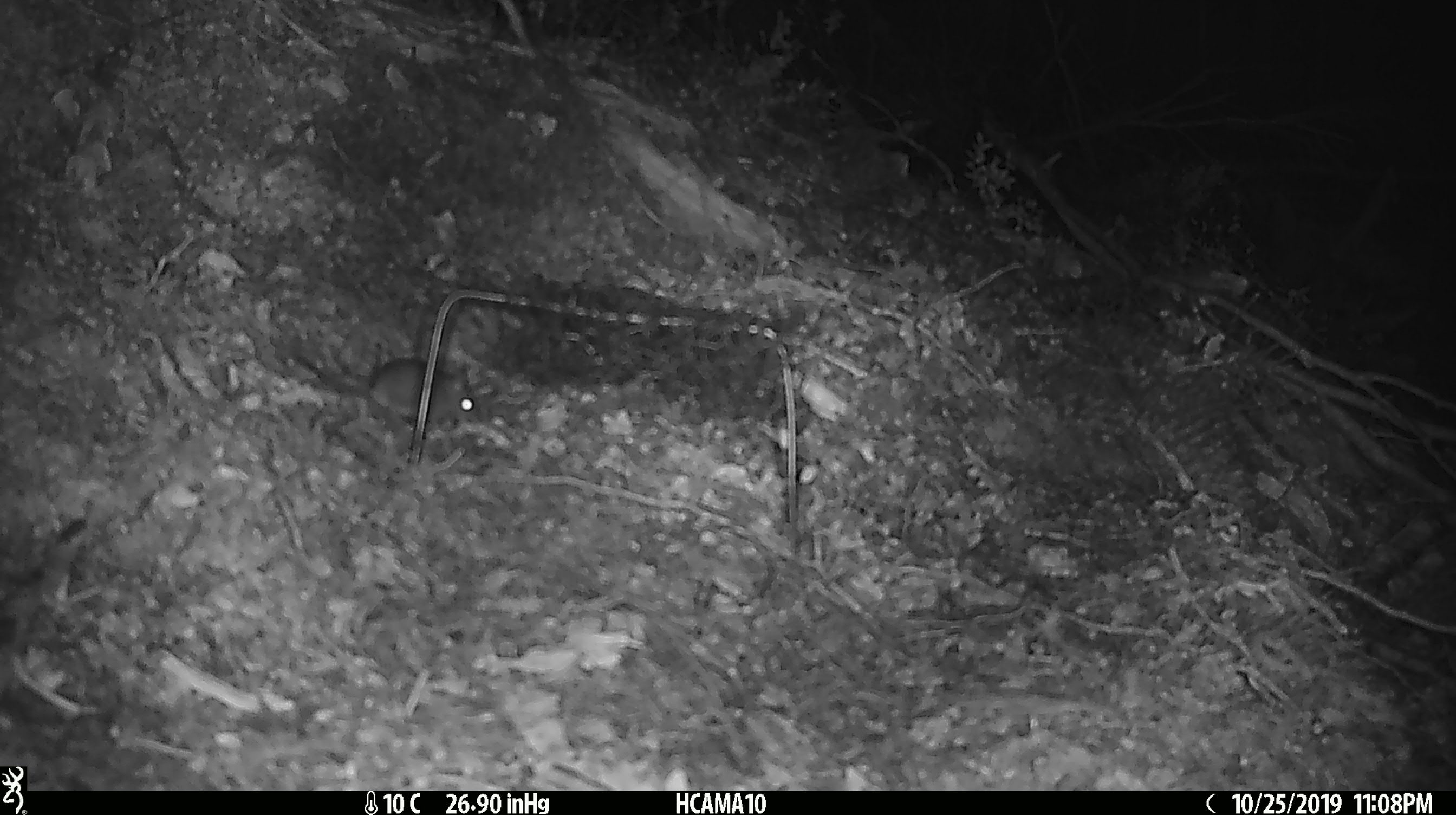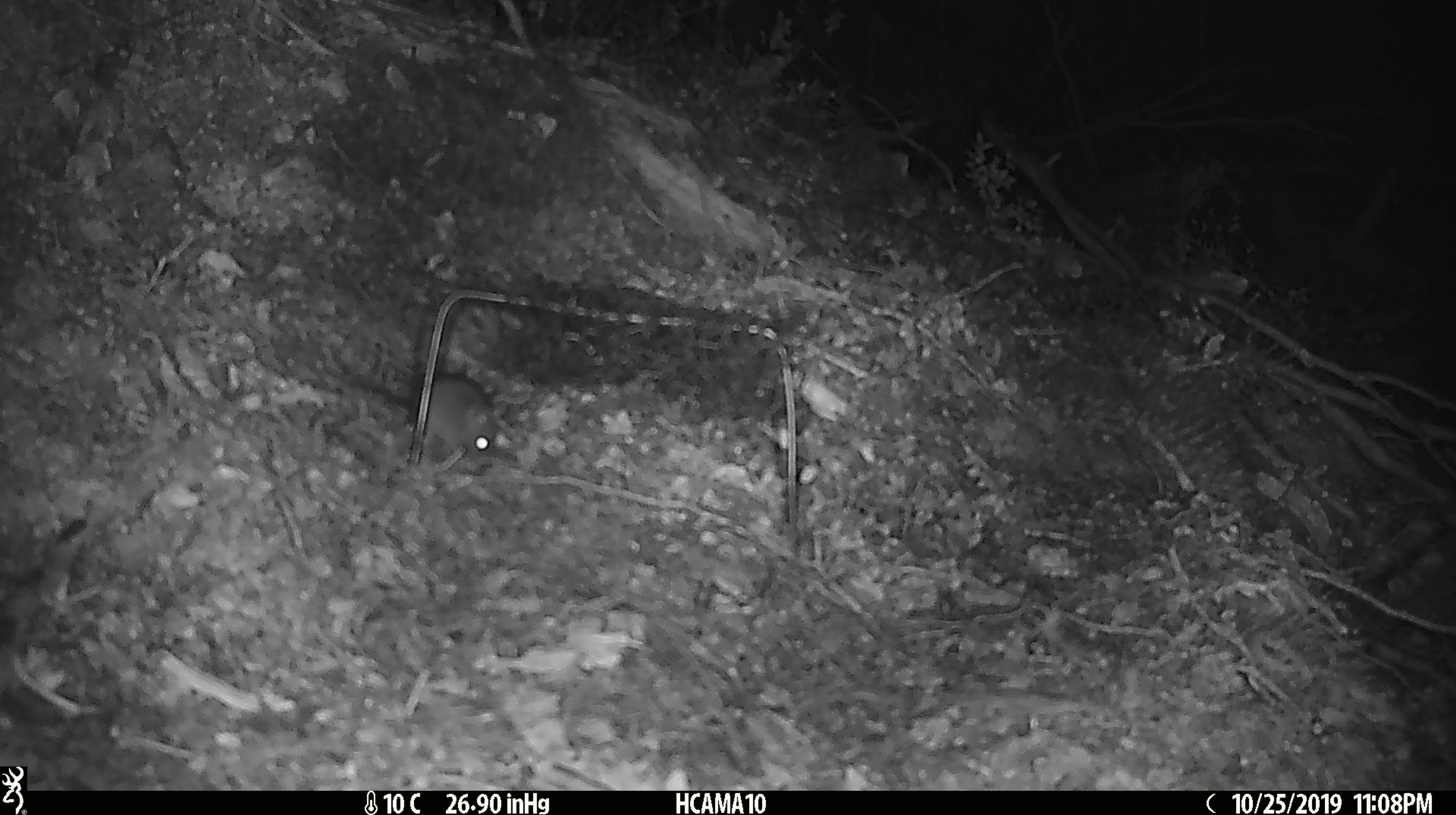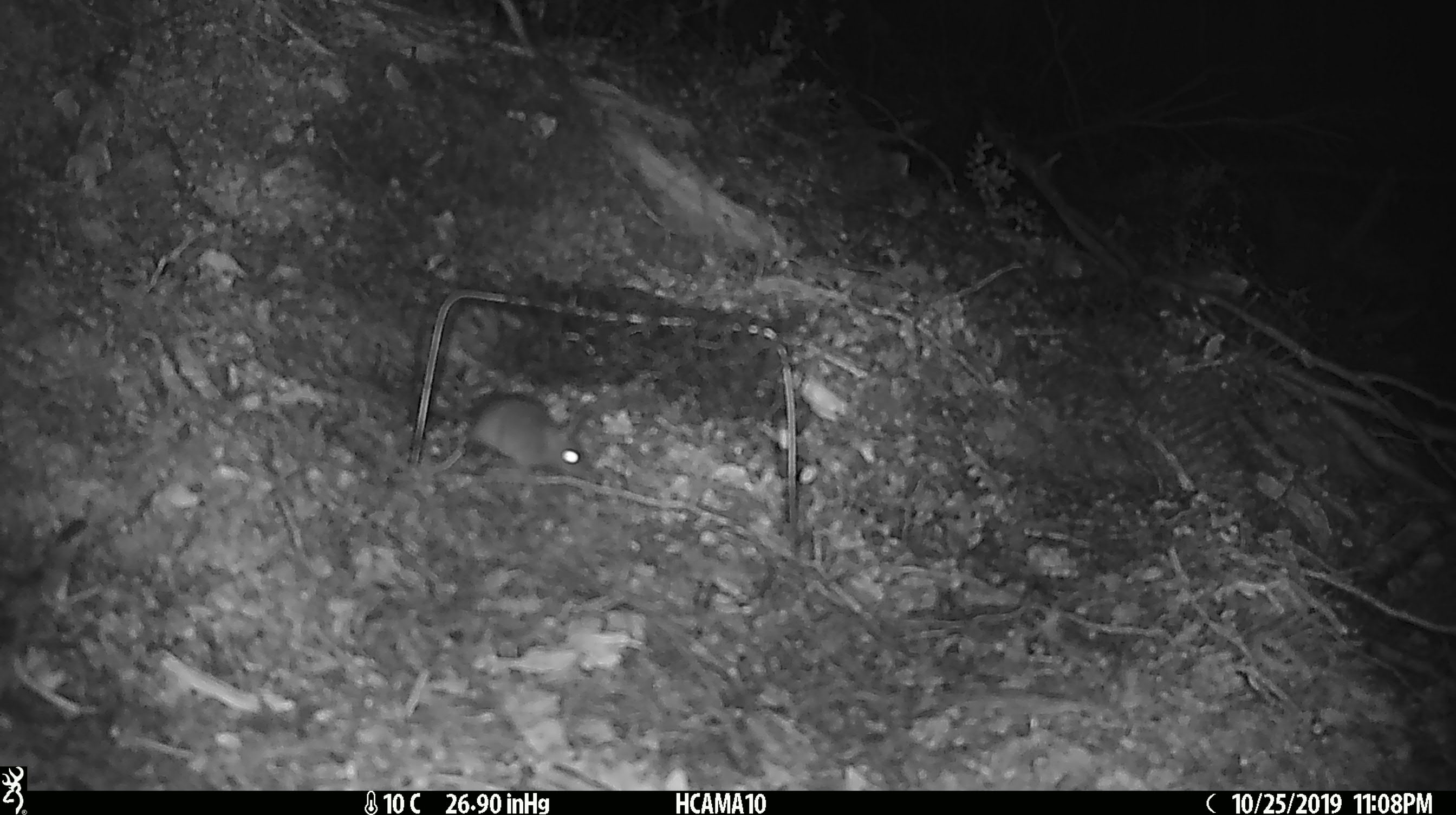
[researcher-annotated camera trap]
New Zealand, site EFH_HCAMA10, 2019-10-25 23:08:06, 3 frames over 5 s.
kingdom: Animalia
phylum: Chordata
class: Mammalia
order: Rodentia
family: Muridae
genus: Mus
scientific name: Mus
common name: mouse